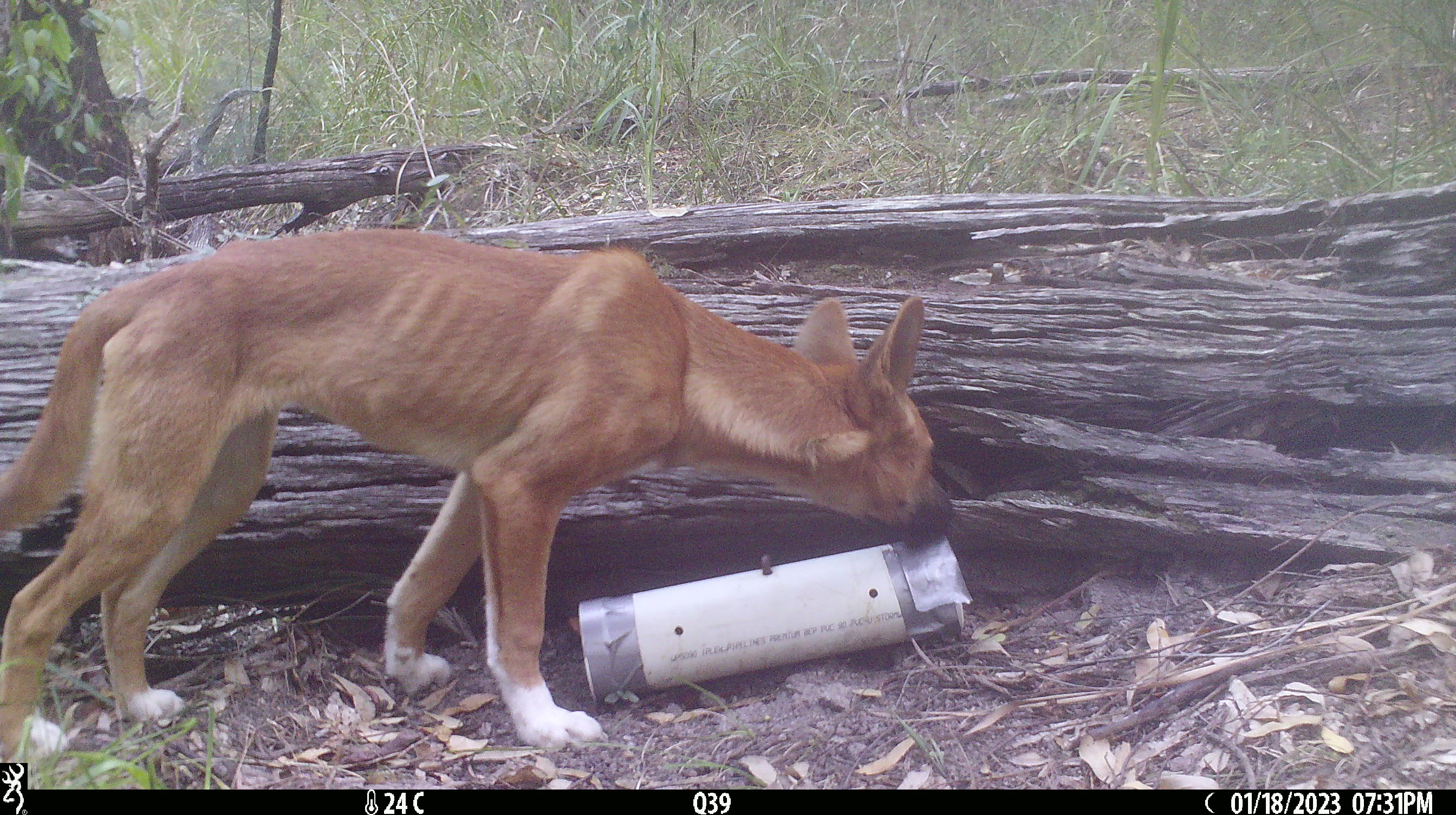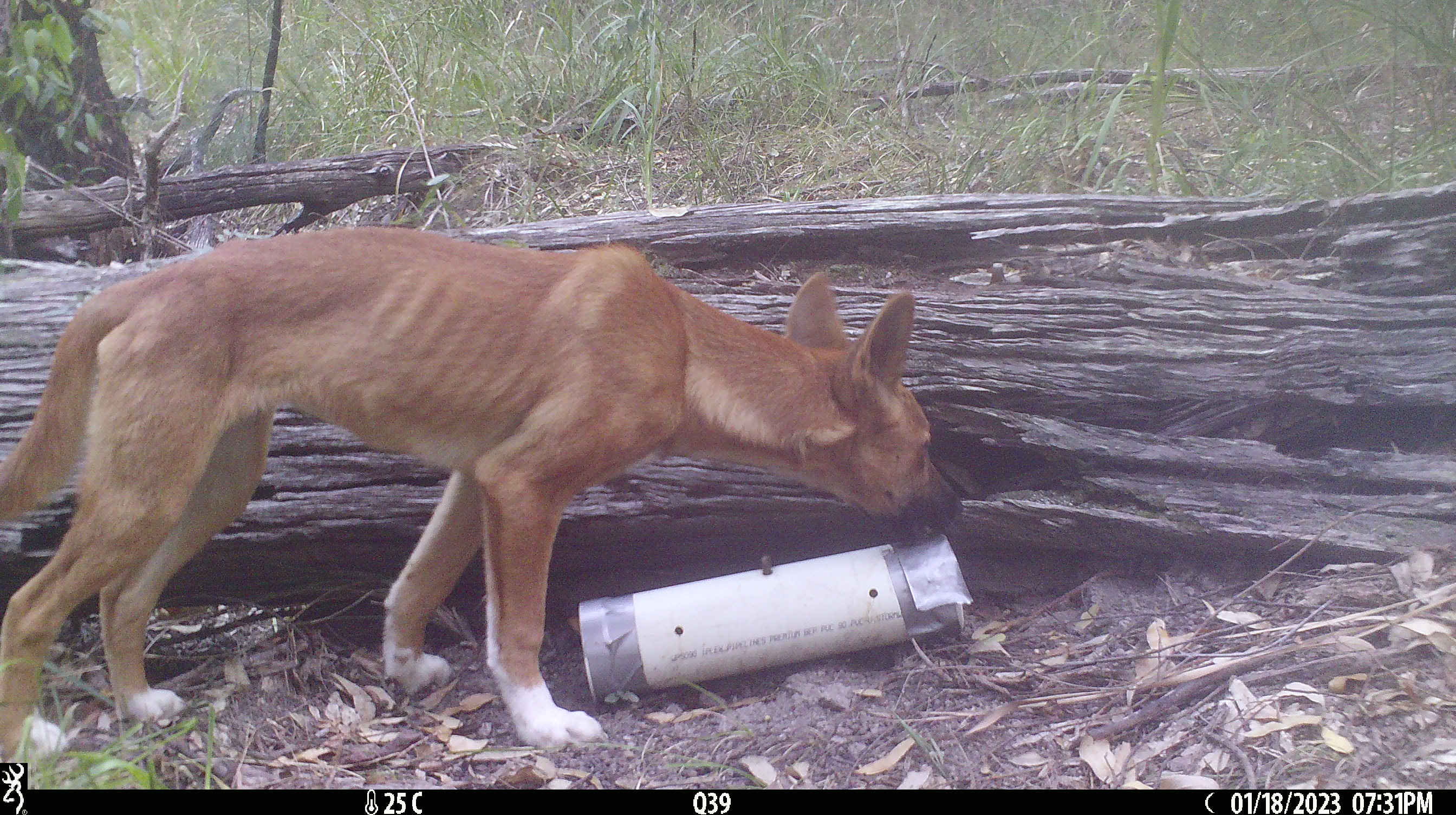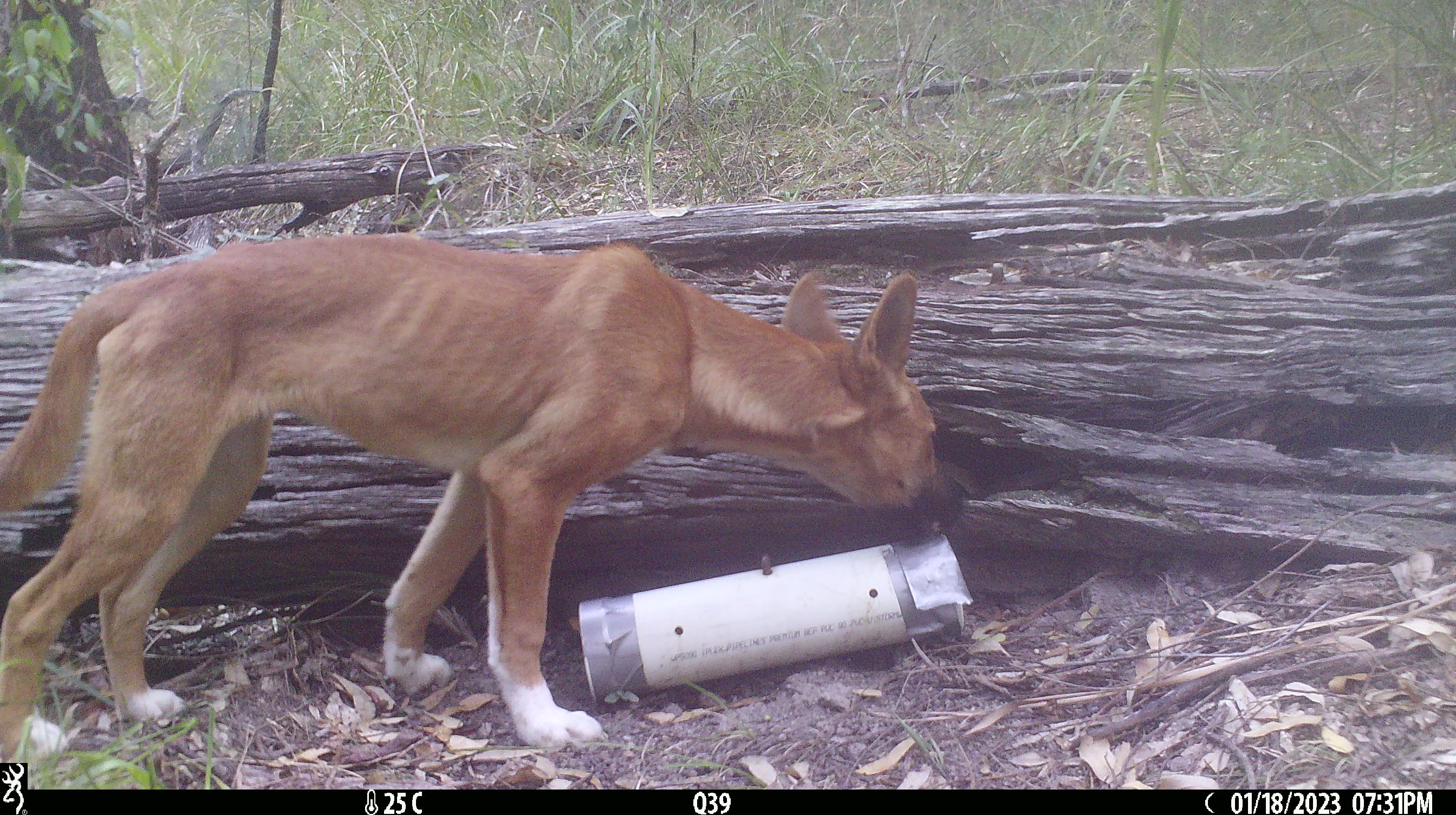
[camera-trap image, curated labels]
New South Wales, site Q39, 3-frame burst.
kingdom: Animalia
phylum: Chordata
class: Mammalia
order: Carnivora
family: Canidae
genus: Canis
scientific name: Canis familiaris dingo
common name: dingo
Dingo (Canis familiaris dingo).